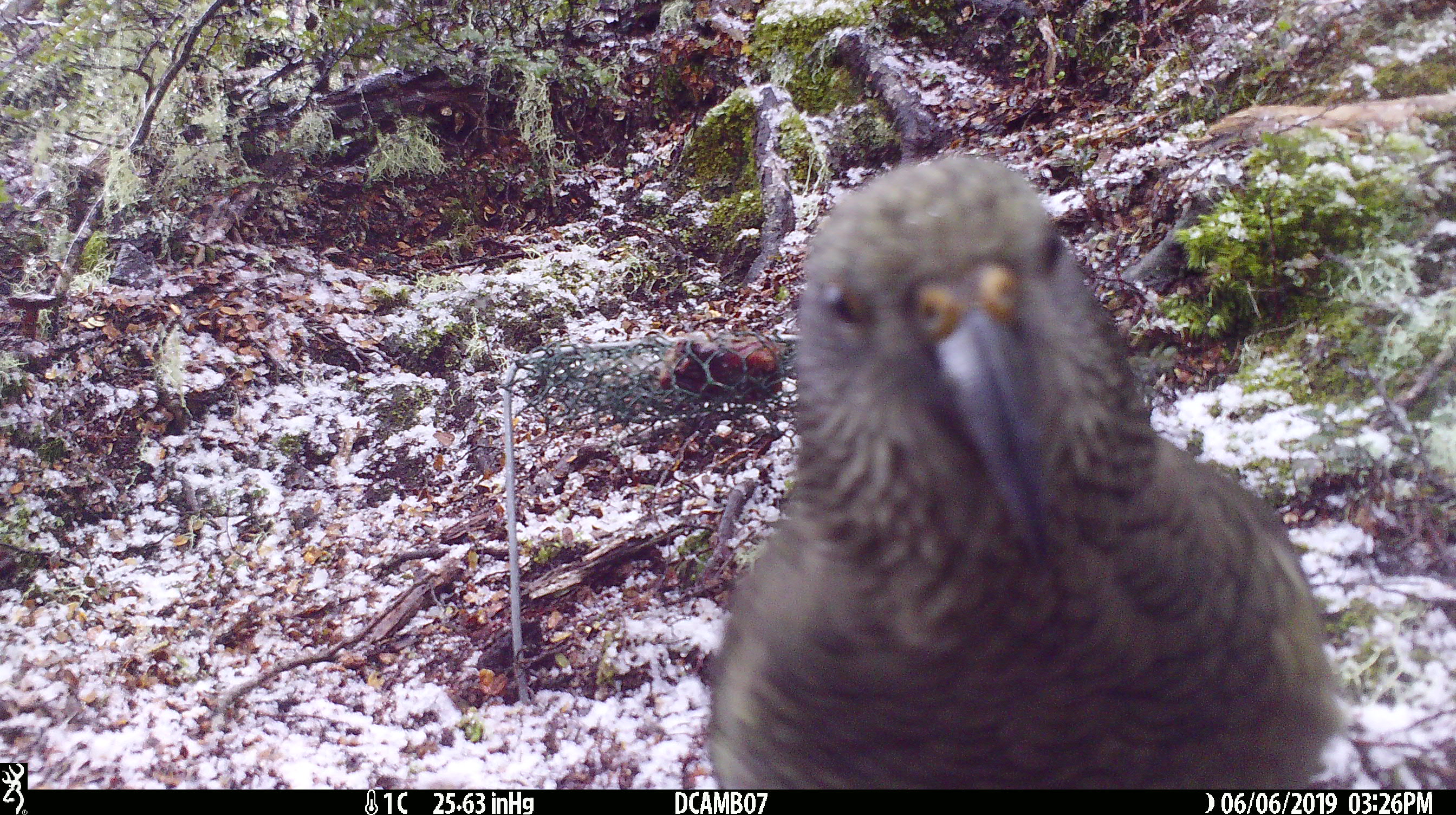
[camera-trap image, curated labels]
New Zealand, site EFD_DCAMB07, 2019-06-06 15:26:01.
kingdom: Animalia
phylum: Chordata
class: Aves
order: Psittaciformes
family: Strigopidae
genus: Nestor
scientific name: Nestor notabilis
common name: kea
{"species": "kea (Nestor notabilis)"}